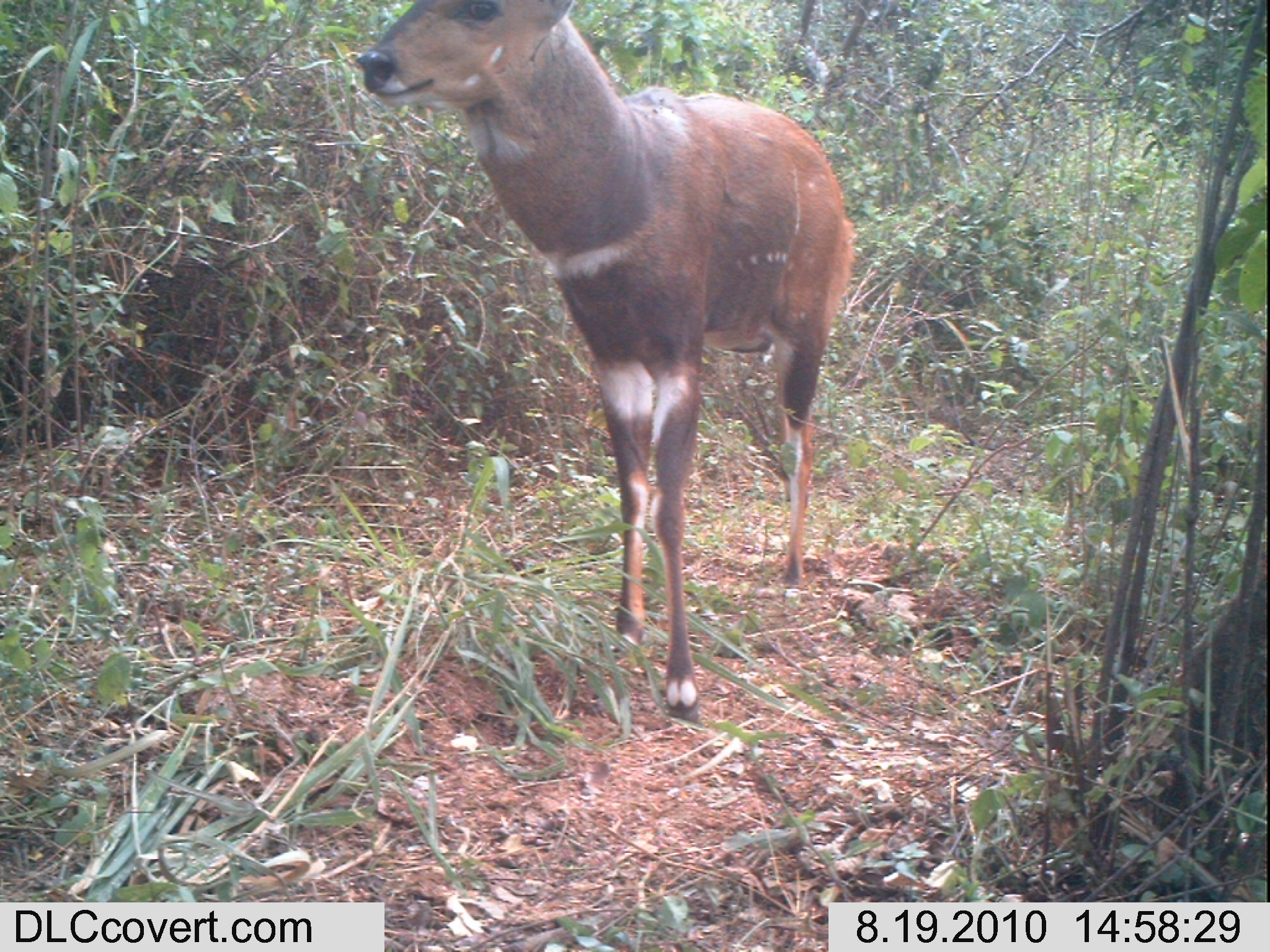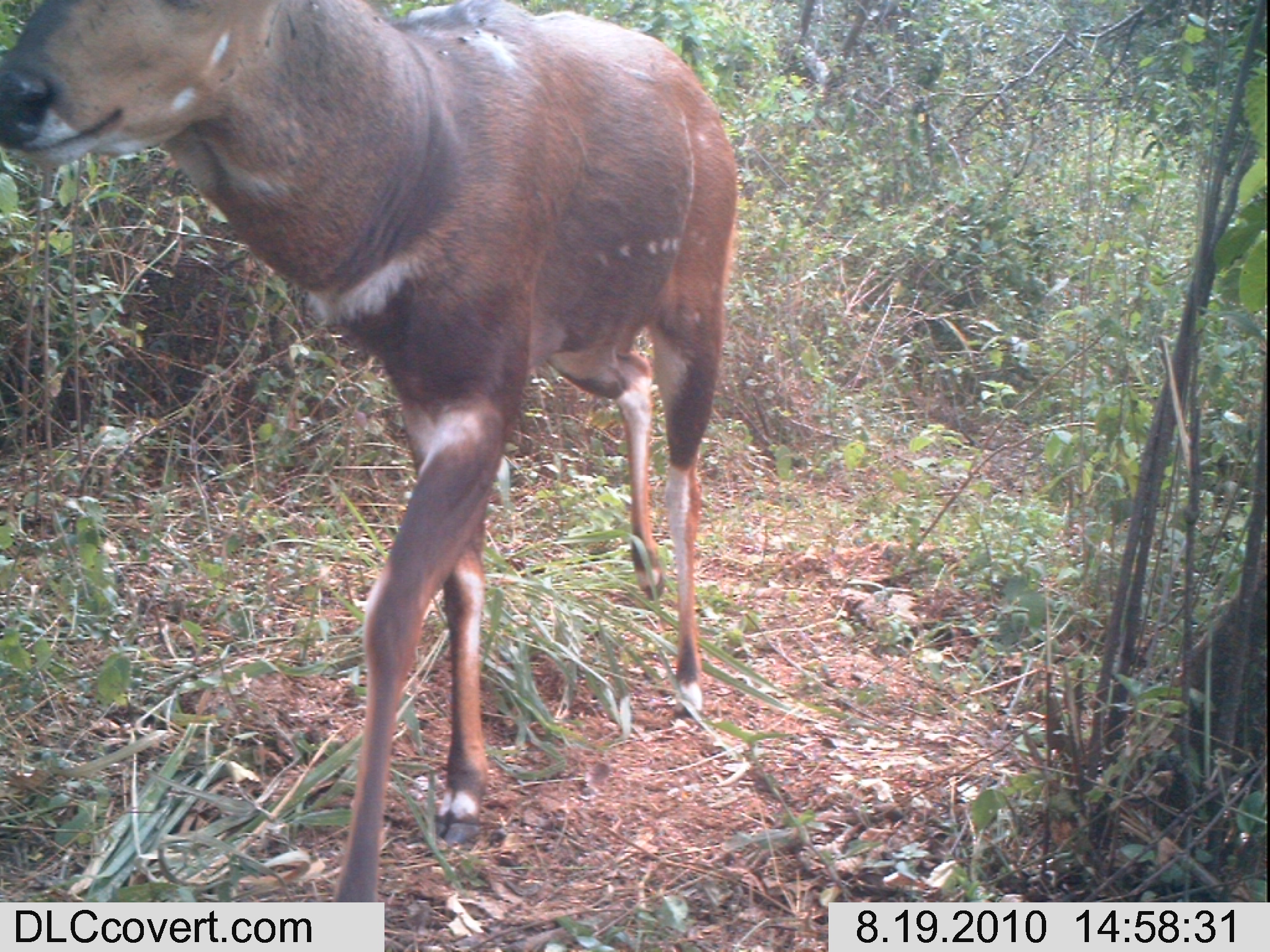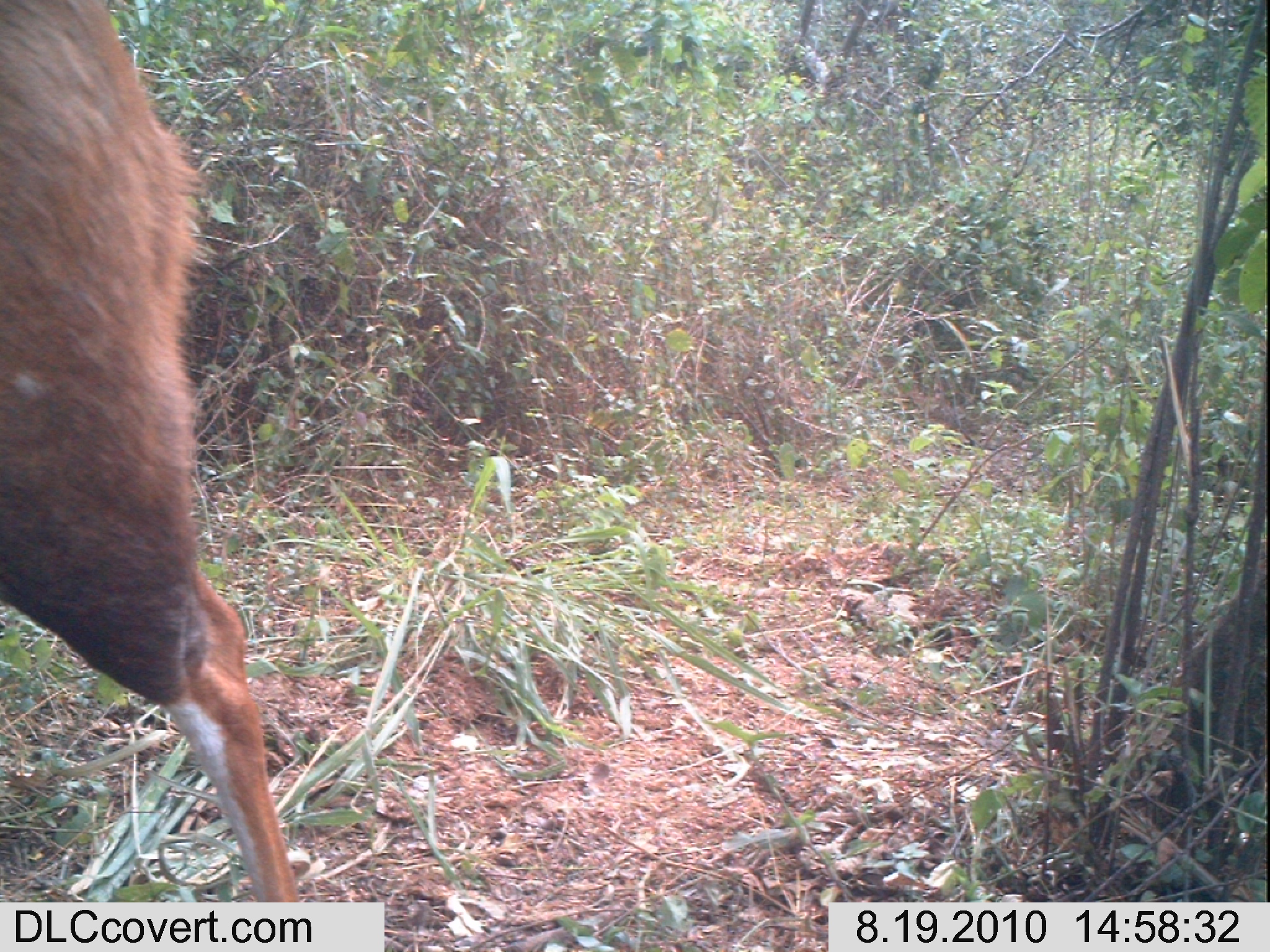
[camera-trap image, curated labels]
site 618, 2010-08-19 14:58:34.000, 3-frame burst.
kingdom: Animalia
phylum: Chordata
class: Mammalia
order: Artiodactyla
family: Bovidae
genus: Tragelaphus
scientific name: Tragelaphus scriptus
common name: bushbuck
Tragelaphus scriptus (bushbuck), count 1.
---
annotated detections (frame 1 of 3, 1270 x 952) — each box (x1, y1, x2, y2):
tragelaphus scriptus: (355, 1, 854, 724)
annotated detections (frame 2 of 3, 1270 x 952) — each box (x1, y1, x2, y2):
tragelaphus scriptus: (0, 0, 738, 902)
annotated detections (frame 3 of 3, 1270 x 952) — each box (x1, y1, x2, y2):
tragelaphus scriptus: (0, 1, 299, 900)